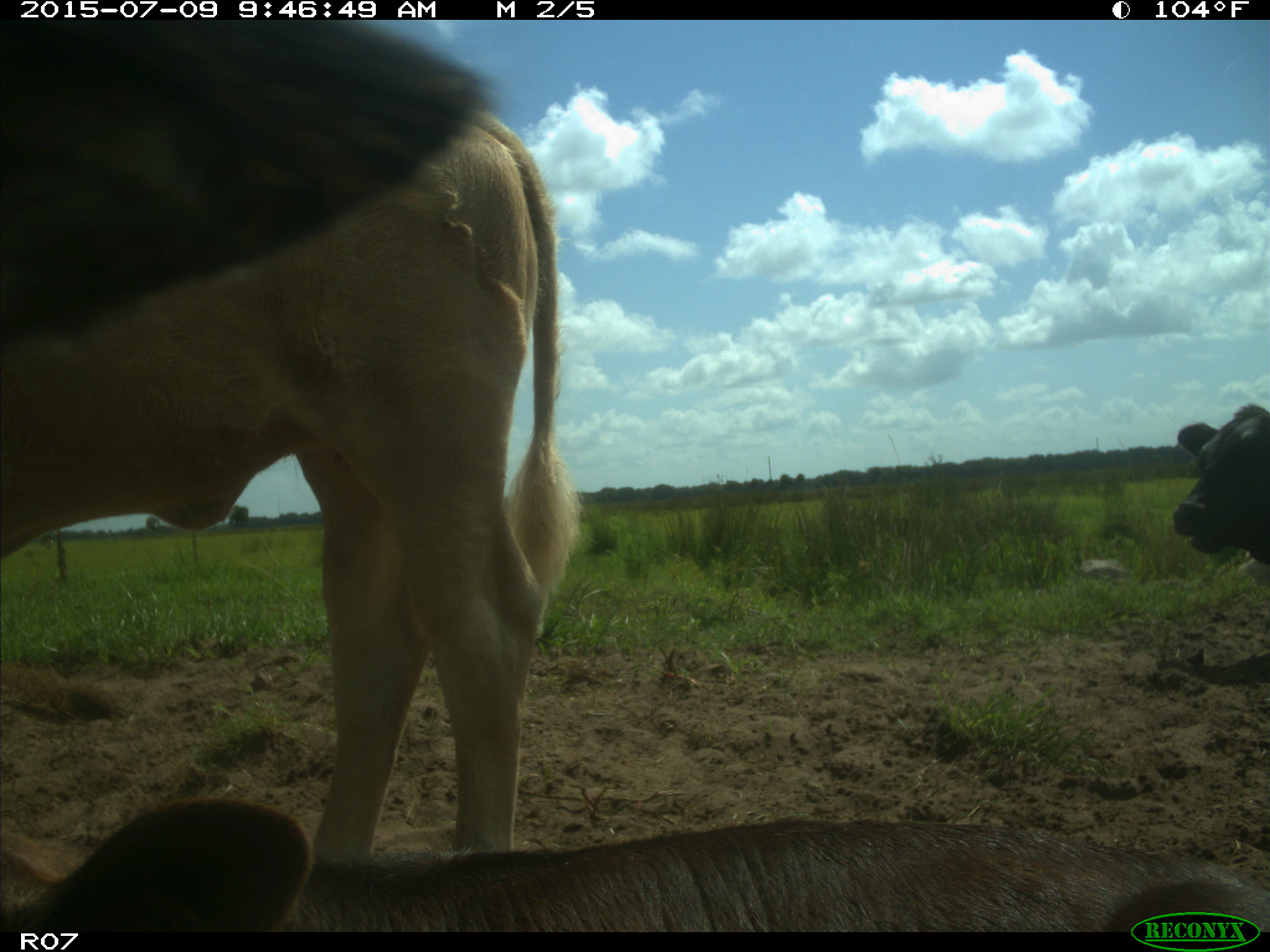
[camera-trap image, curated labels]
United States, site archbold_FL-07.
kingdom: Animalia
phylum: Chordata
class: Mammalia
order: Artiodactyla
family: Bovidae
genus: Bos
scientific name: Bos taurus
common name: domestic cow